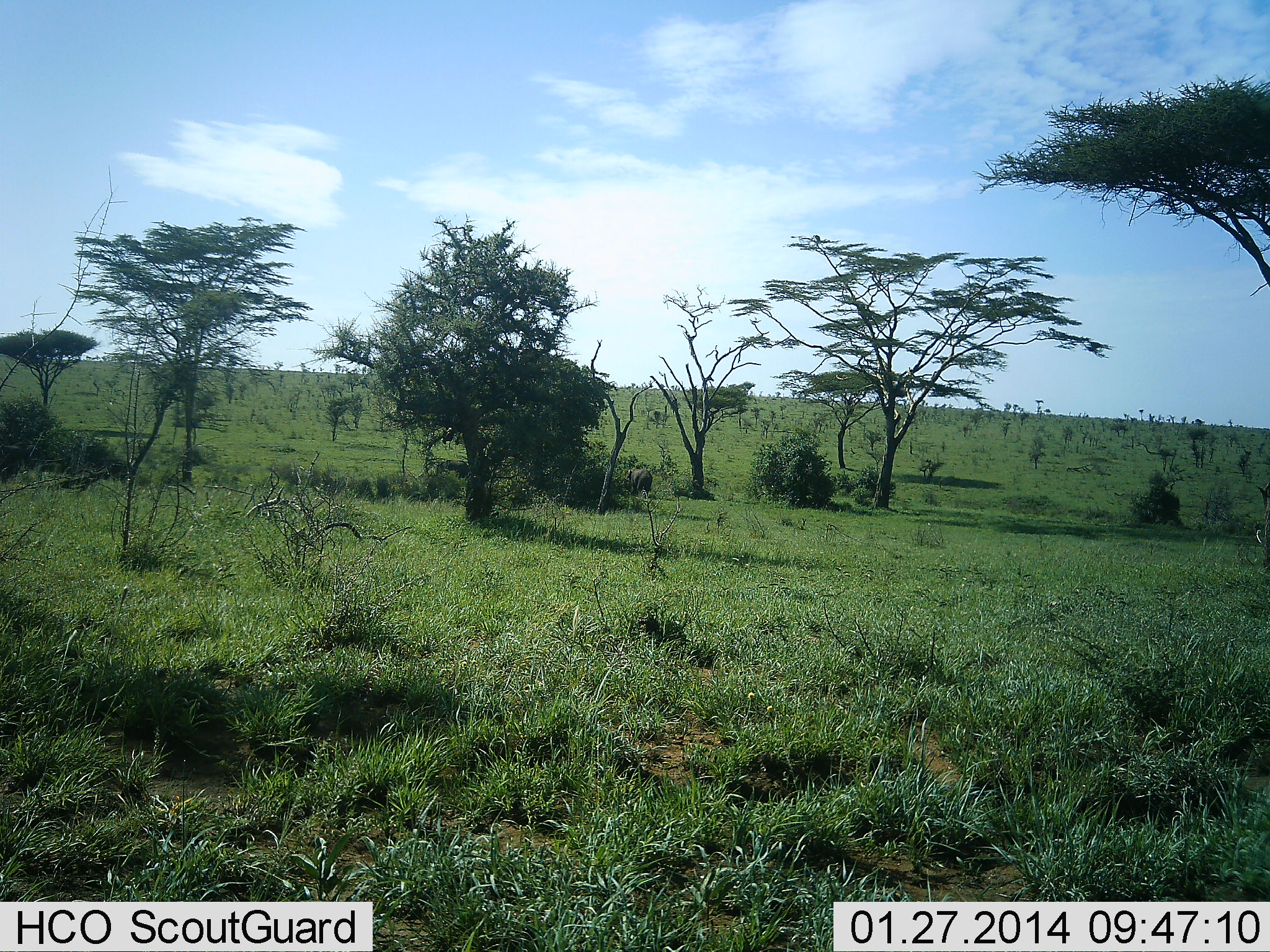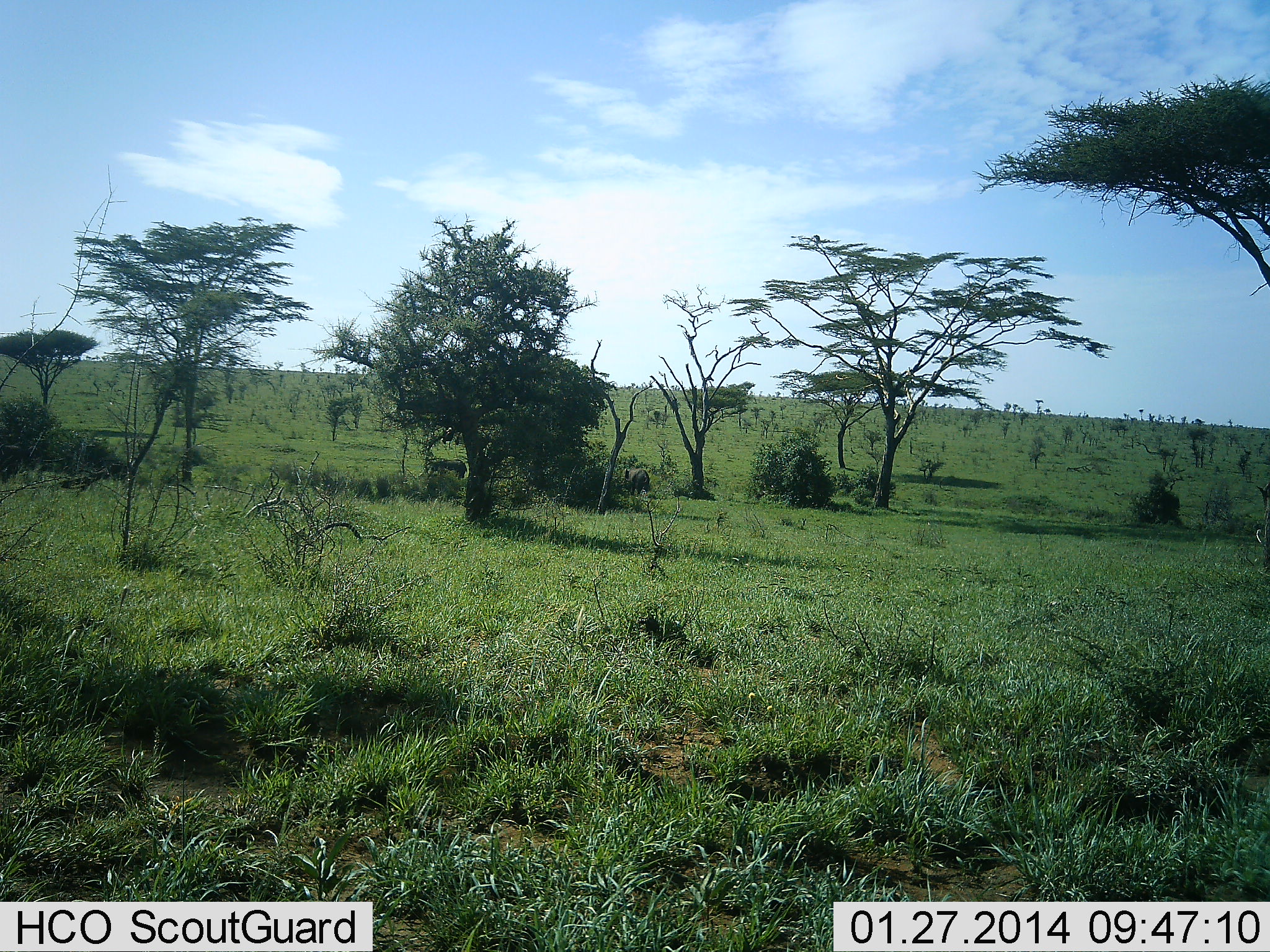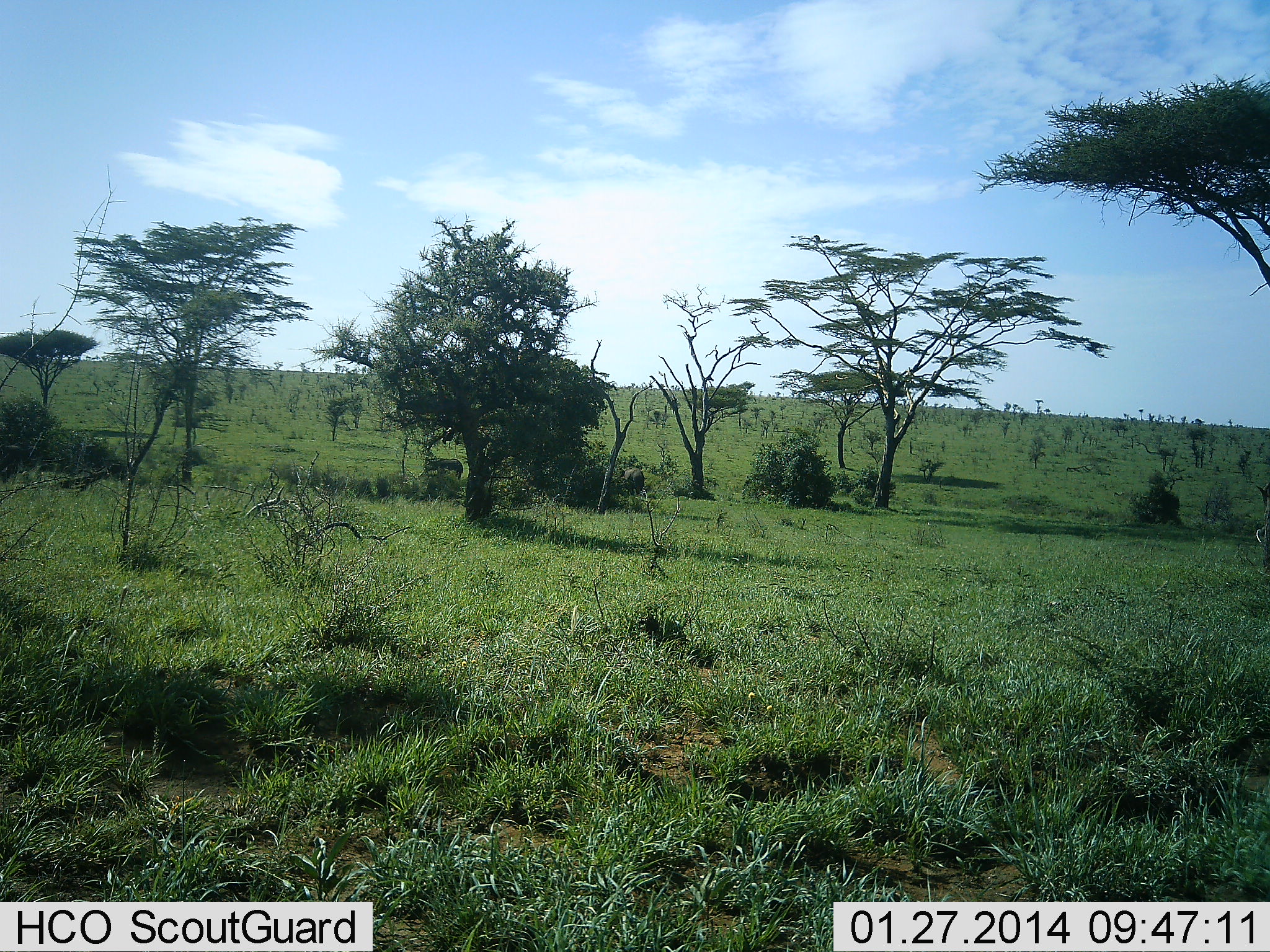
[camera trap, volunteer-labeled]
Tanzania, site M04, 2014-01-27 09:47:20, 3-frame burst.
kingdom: Animalia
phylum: Chordata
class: Mammalia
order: Proboscidea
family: Elephantidae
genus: Loxodonta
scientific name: Loxodonta africana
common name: african bush elephant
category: elephant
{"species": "elephant (african bush elephant) (Loxodonta africana)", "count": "3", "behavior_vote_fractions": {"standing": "0%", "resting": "0%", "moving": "100%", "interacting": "0%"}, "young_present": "20%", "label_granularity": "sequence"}